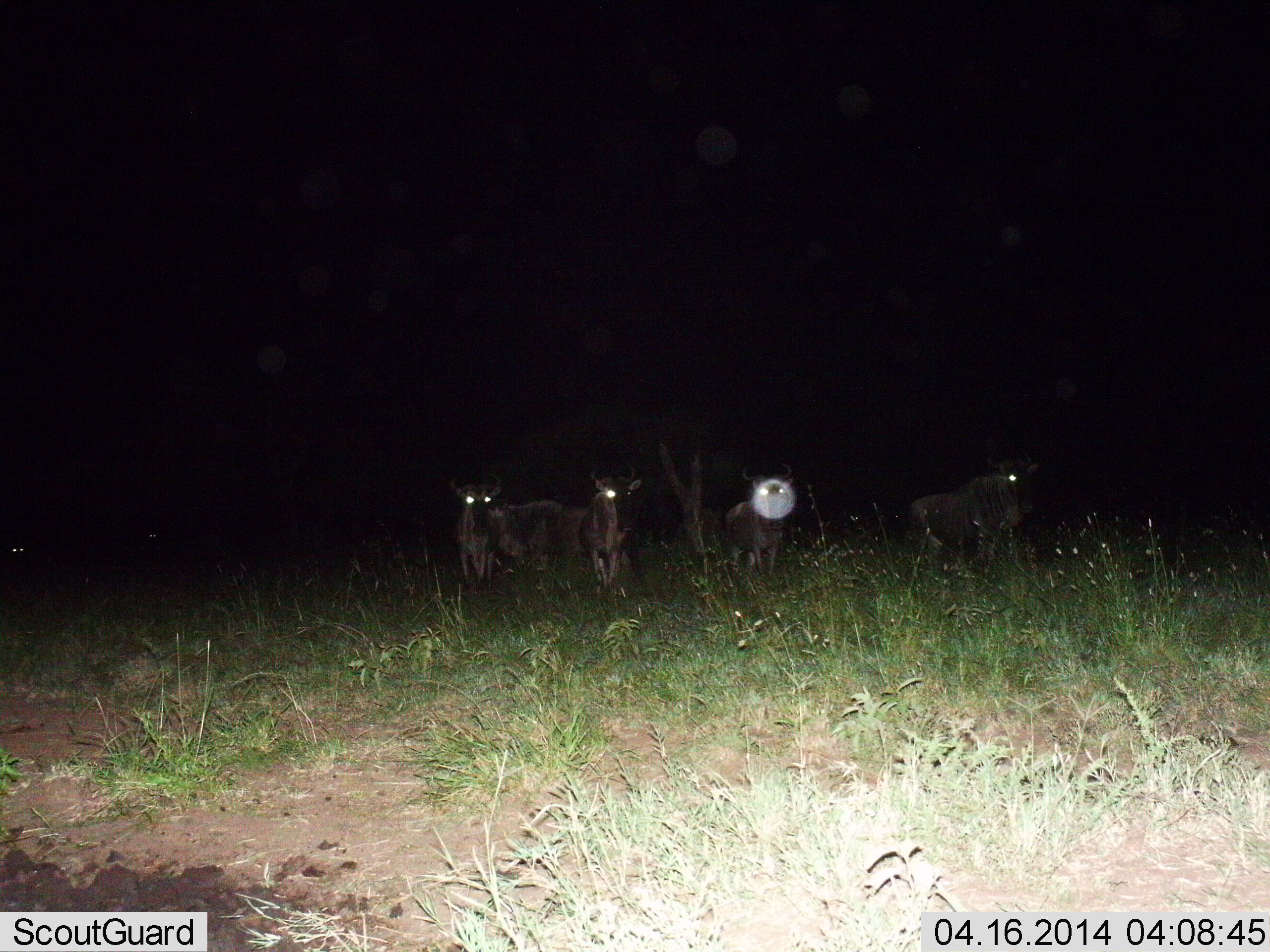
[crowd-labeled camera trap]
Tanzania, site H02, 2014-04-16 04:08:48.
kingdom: Animalia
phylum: Chordata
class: Mammalia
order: Artiodactyla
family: Bovidae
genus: Connochaetes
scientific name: Connochaetes taurinus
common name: blue wildebeest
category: wildebeest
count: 4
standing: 80%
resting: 10%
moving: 20%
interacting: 0%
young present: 0%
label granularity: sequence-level